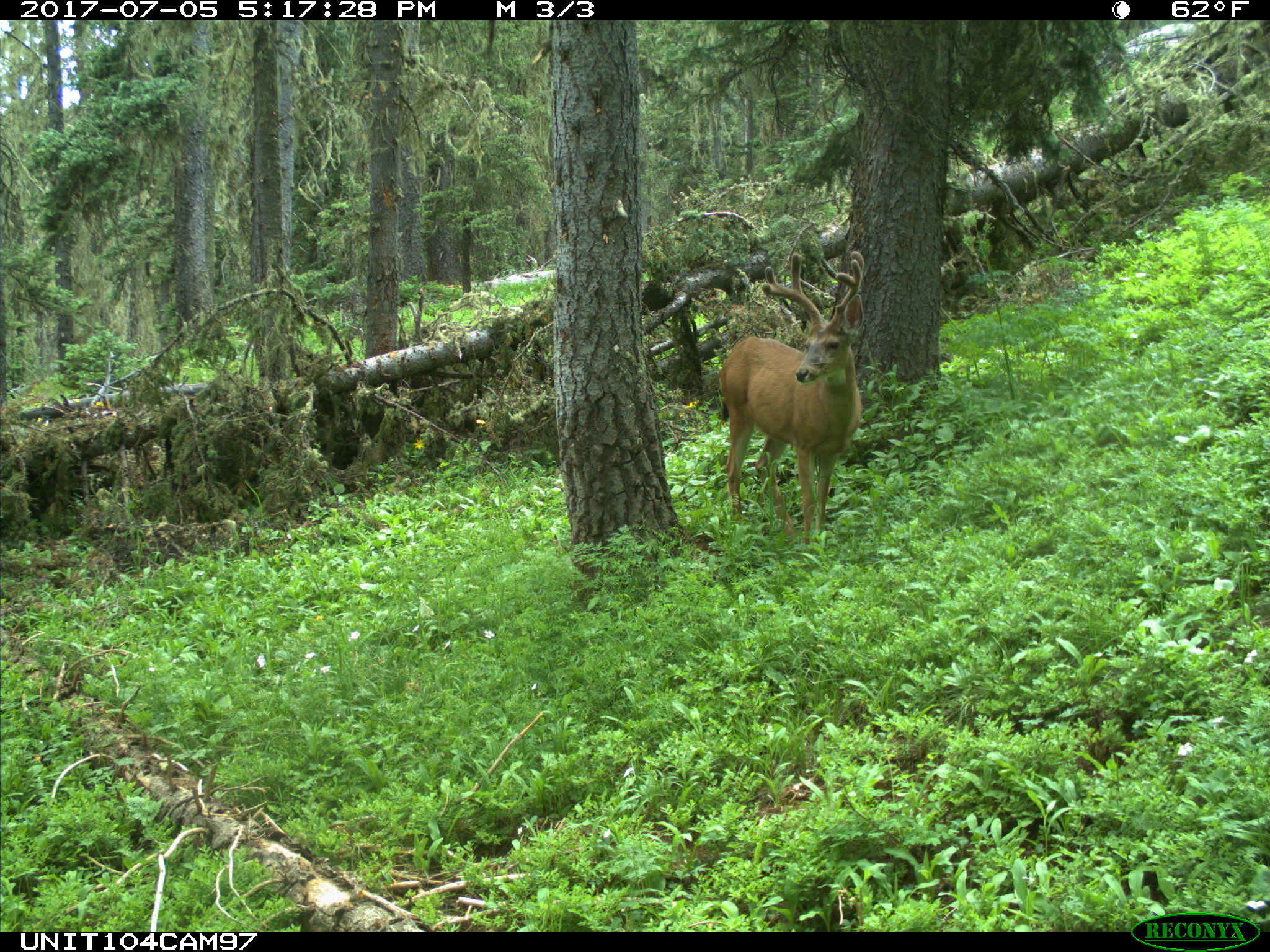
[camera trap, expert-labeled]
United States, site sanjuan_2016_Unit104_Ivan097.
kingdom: Animalia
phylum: Chordata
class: Mammalia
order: Artiodactyla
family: Cervidae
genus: Odocoileus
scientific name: Odocoileus hemionus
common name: mule deer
Odocoileus hemionus (mule deer).